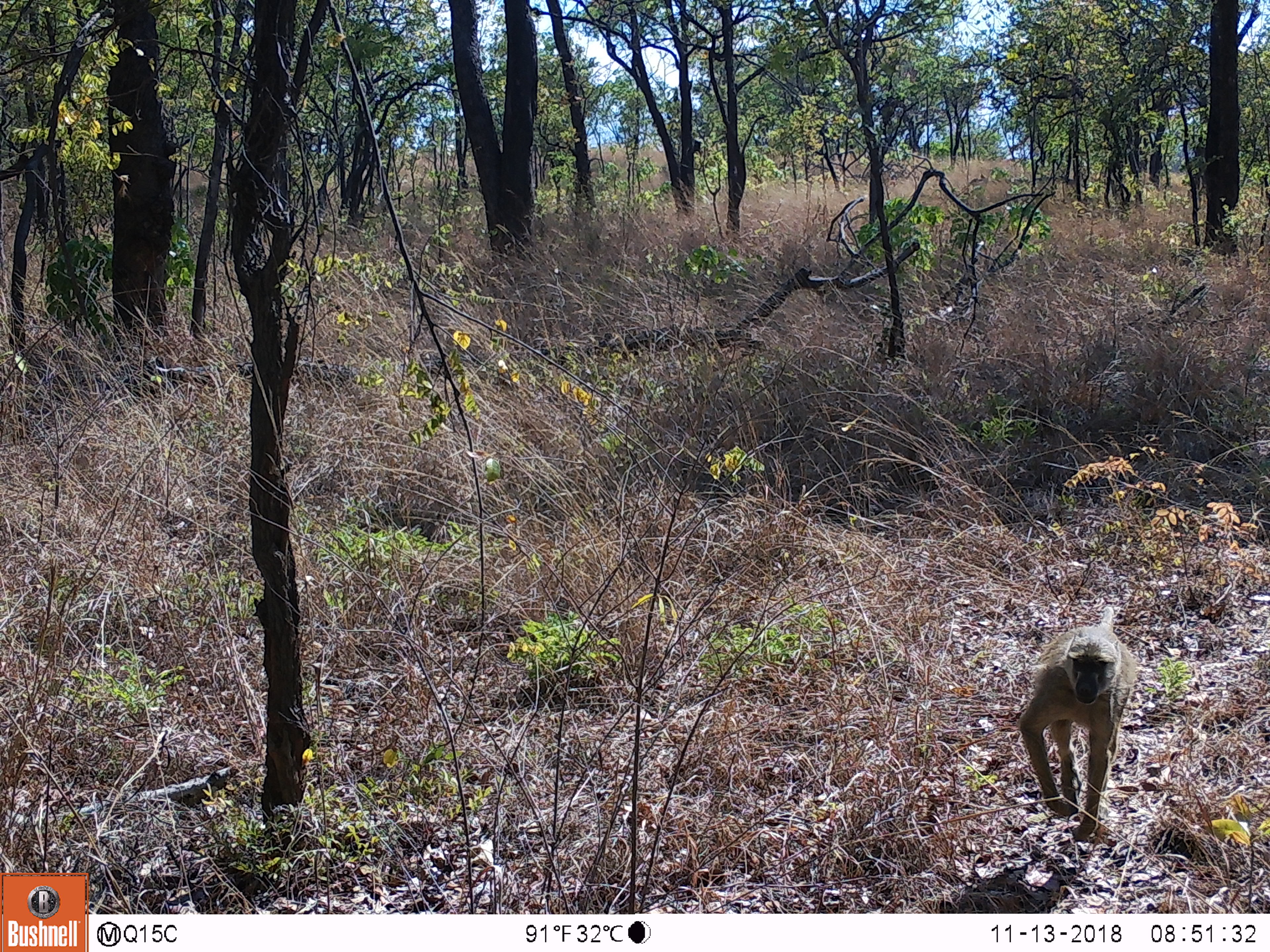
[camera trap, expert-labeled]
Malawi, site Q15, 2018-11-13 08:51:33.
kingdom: Animalia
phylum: Chordata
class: Mammalia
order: Primates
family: Cercopithecidae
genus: Papio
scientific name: Papio cynocephalus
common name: yellow baboon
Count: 1.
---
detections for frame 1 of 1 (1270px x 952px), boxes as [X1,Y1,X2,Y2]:
yellow baboon: [1003,576,1162,852]